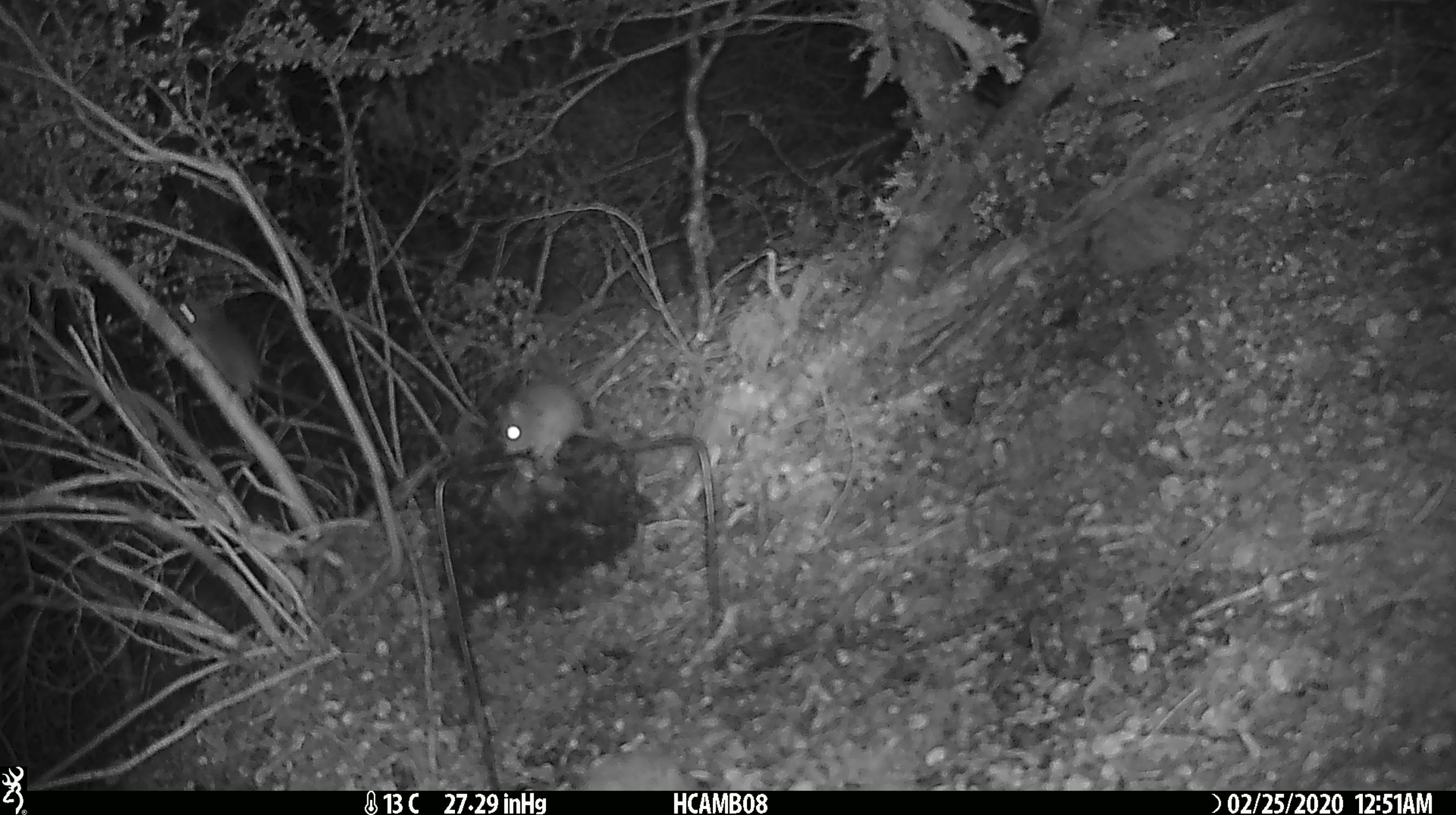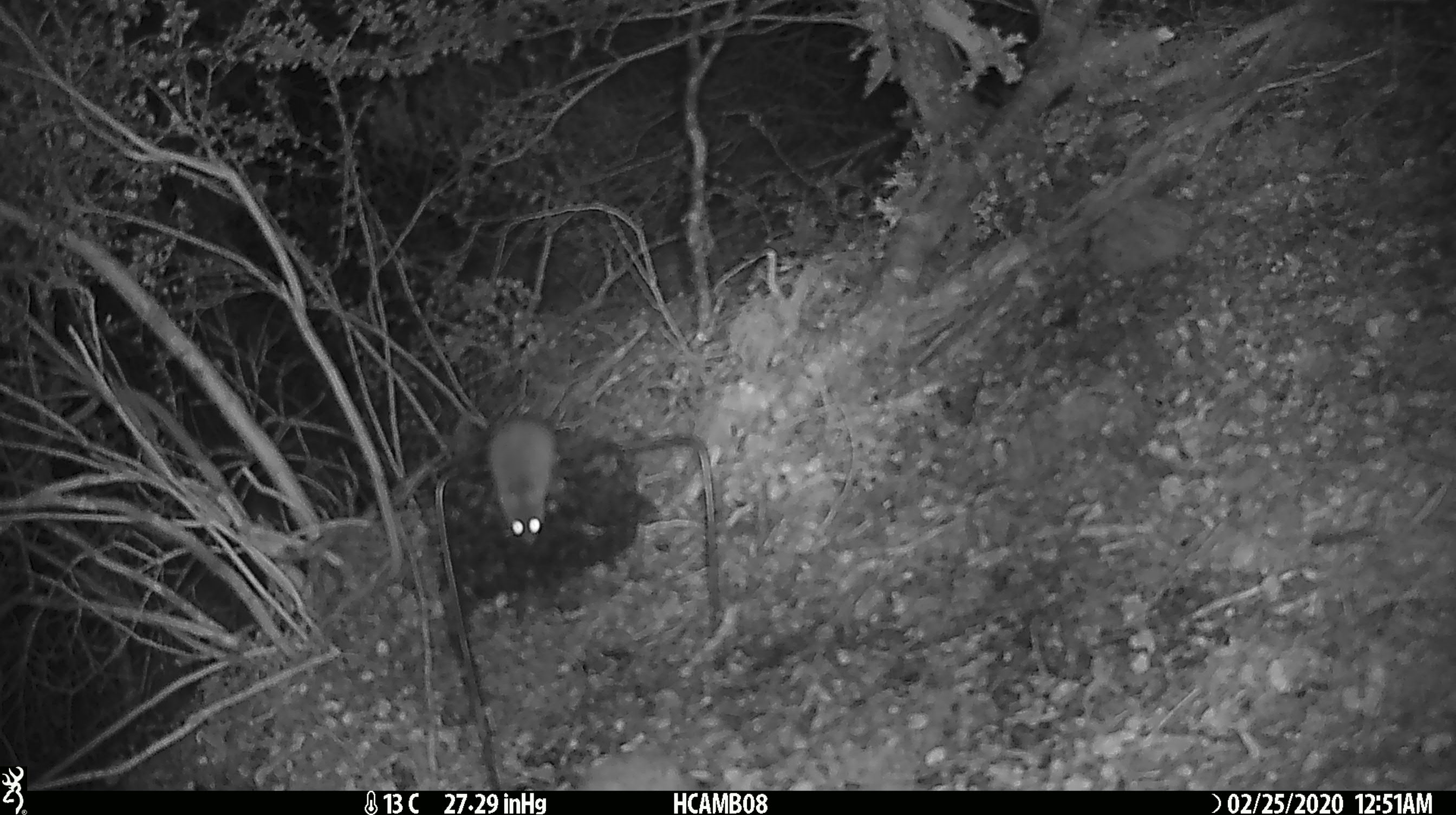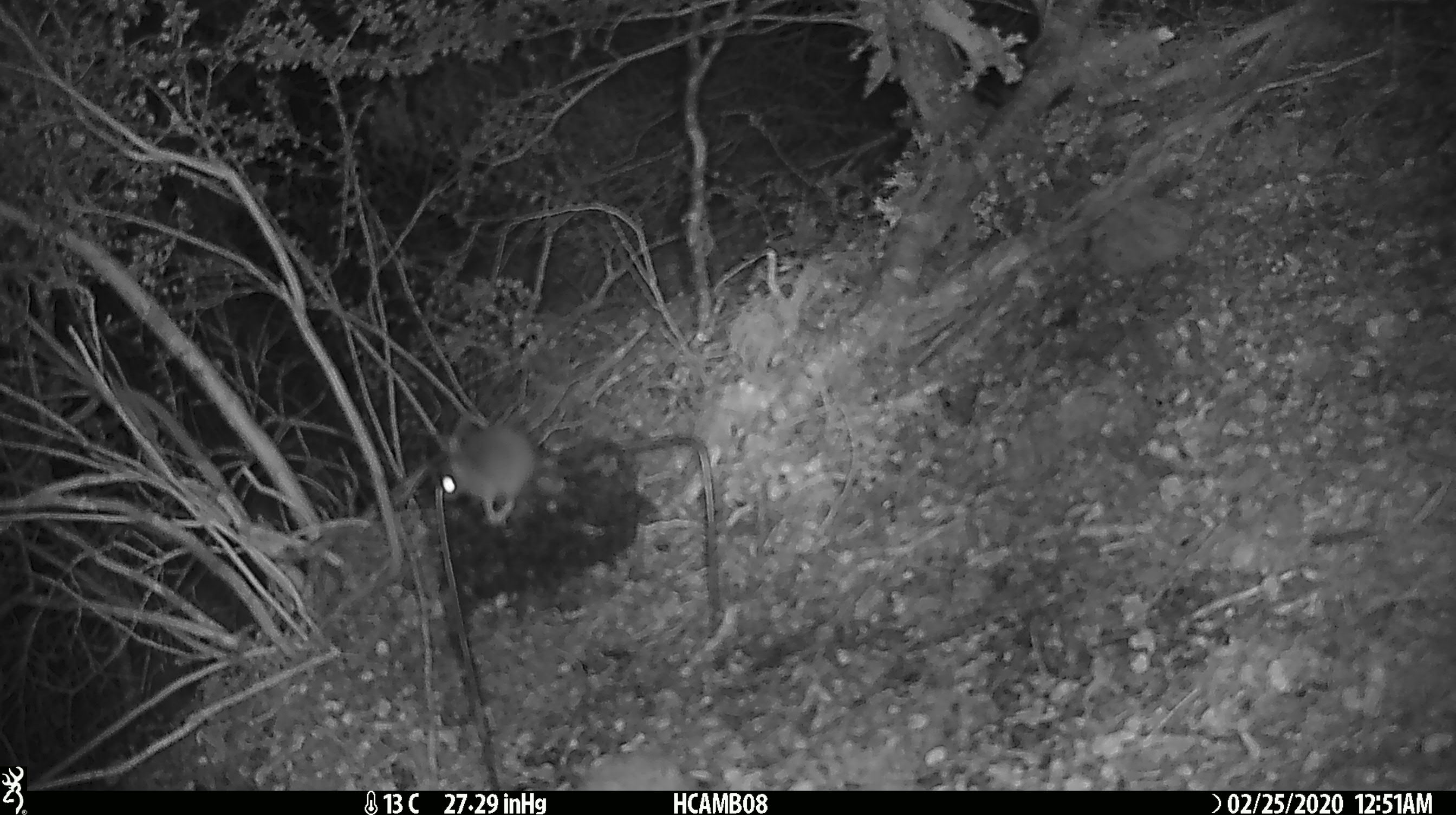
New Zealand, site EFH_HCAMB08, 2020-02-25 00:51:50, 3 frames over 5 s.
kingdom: Animalia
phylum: Chordata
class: Mammalia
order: Rodentia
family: Muridae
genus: Mus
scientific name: Mus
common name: mouse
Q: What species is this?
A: Mouse (Mus).